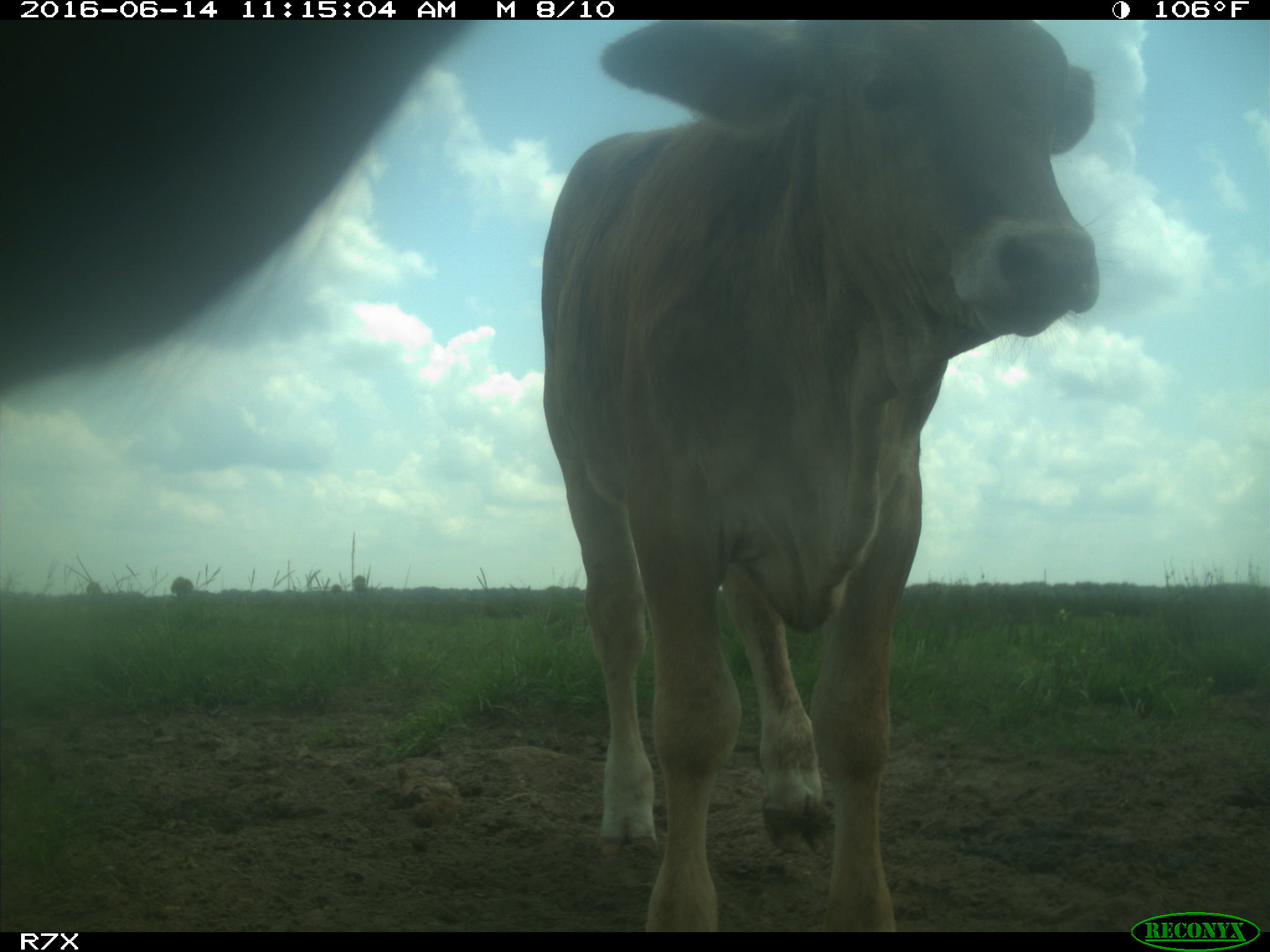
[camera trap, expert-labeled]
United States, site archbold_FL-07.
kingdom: Animalia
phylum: Chordata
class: Mammalia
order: Artiodactyla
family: Bovidae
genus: Bos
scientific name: Bos taurus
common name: domestic cow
Bos taurus (domestic cow).